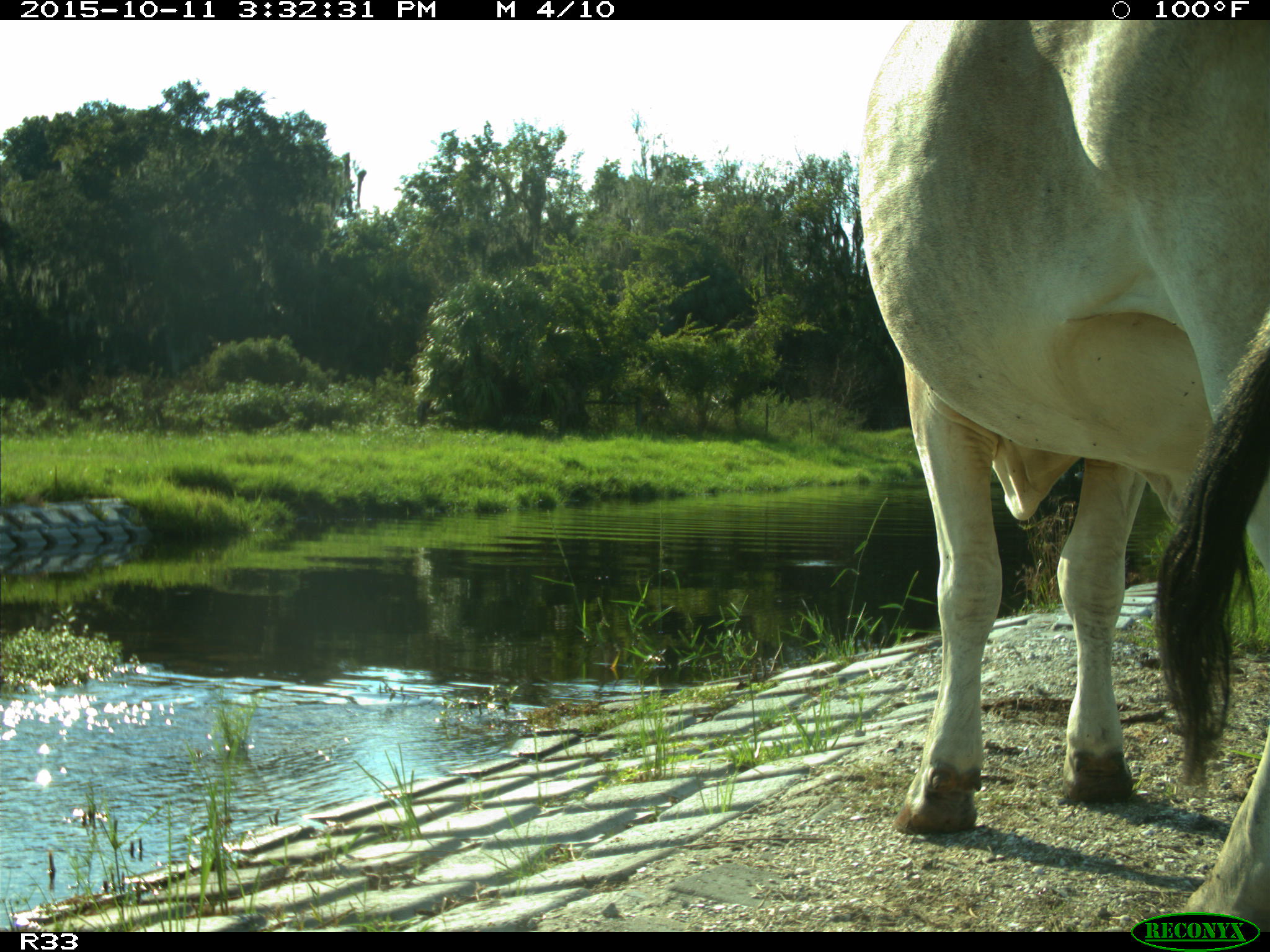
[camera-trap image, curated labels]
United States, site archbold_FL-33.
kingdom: Animalia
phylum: Chordata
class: Mammalia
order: Artiodactyla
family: Bovidae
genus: Bos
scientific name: Bos taurus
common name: domestic cow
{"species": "Bos taurus (domestic cow)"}